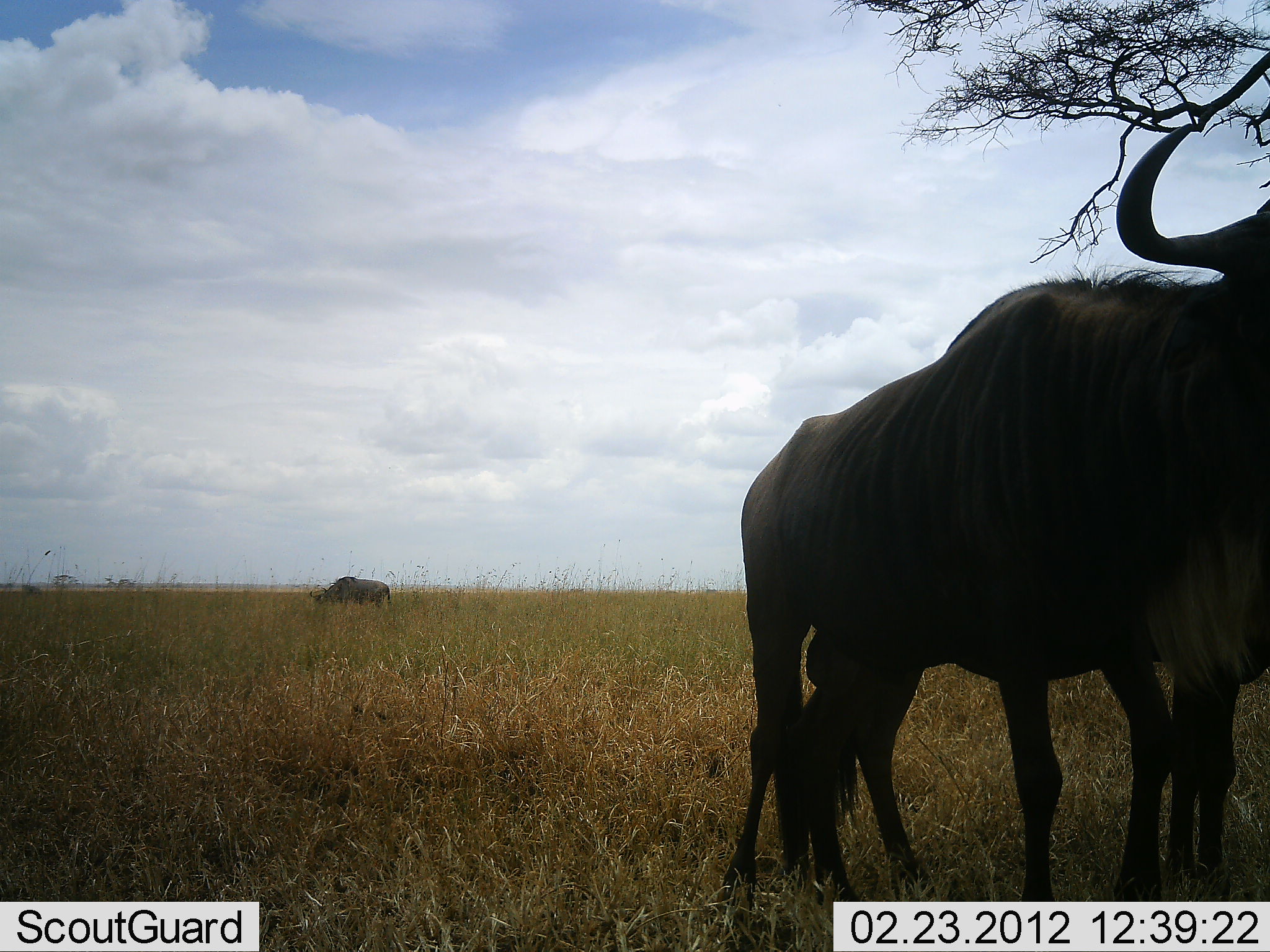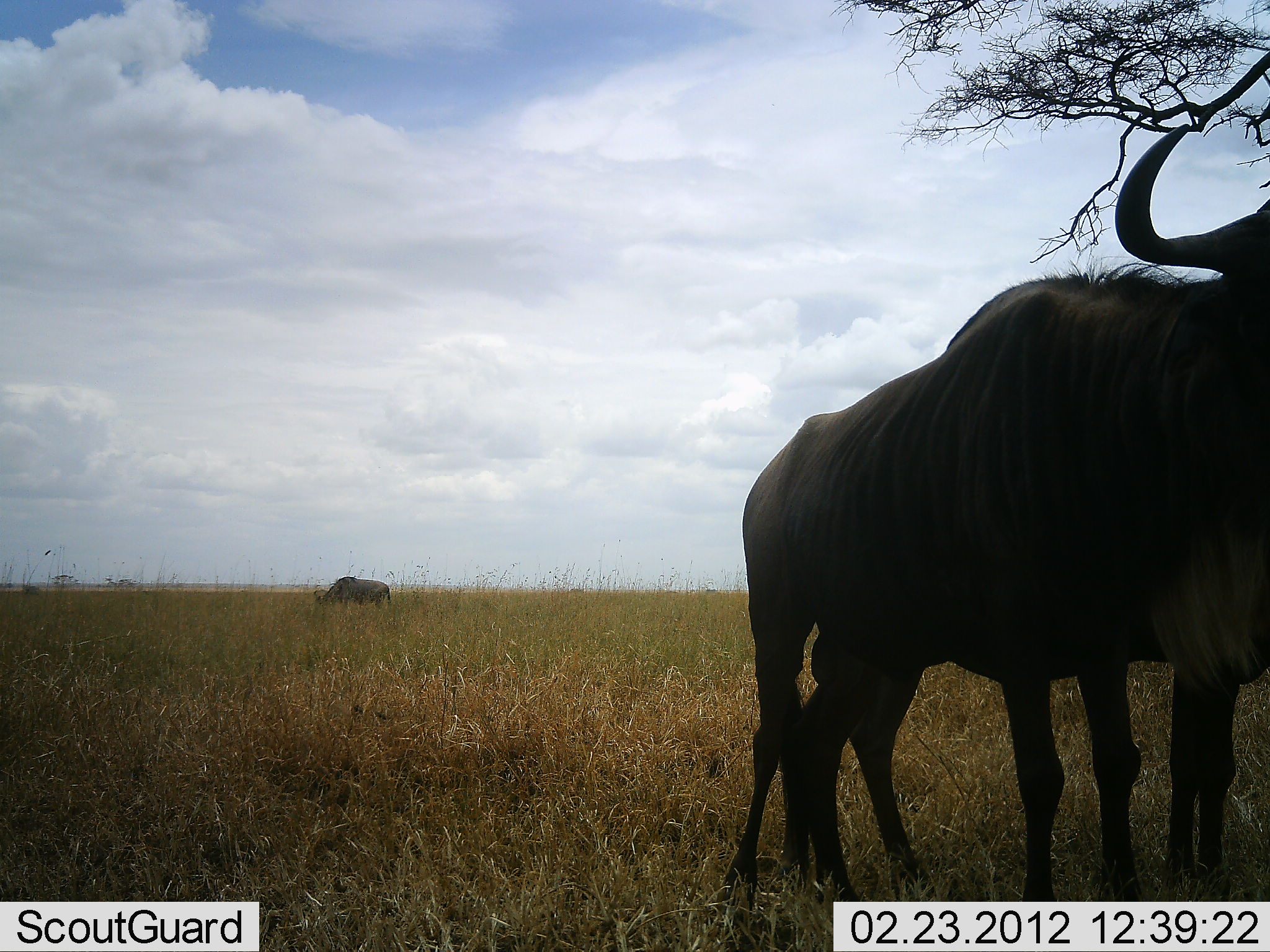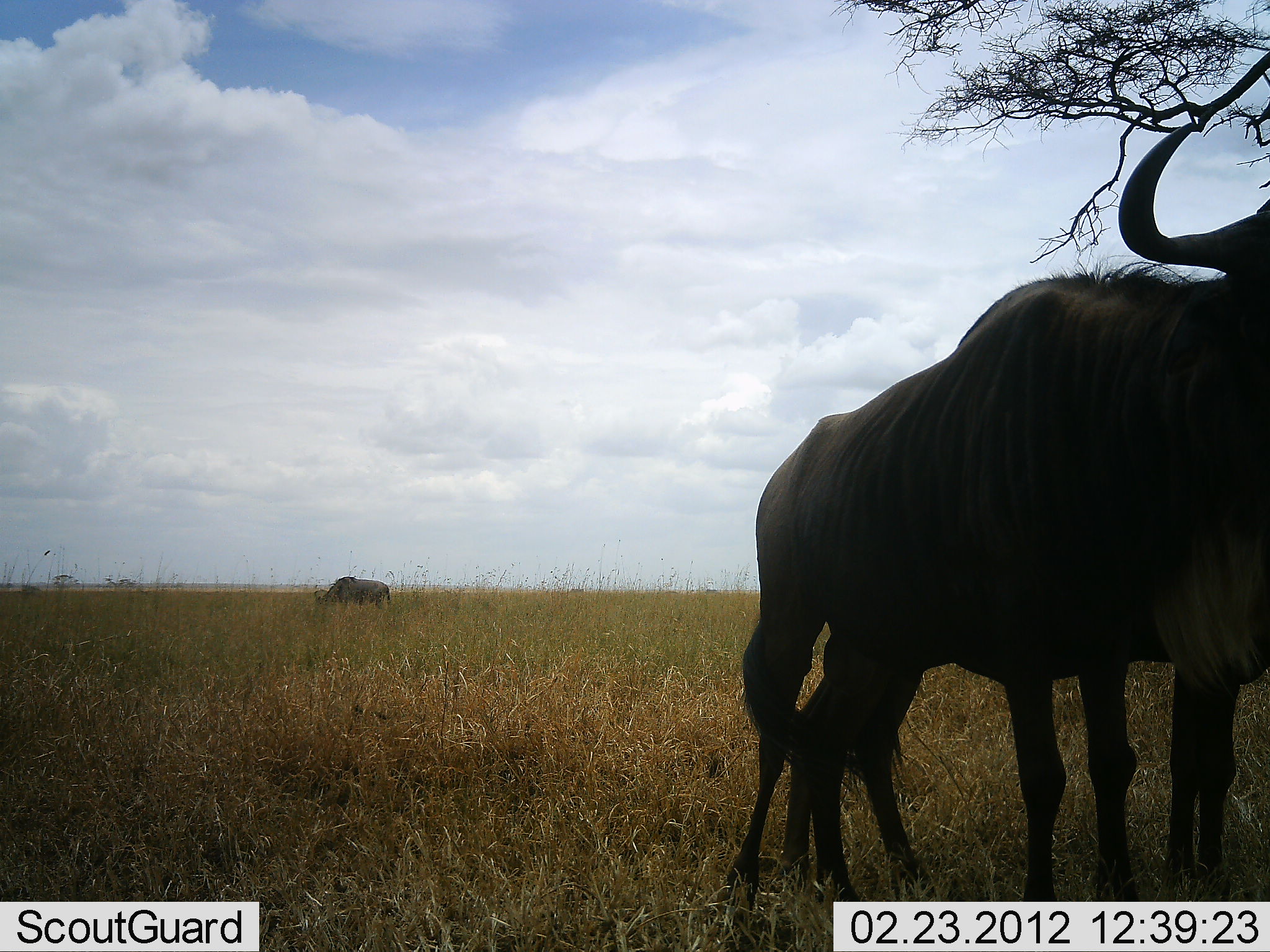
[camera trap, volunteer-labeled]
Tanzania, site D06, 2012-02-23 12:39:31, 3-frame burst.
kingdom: Animalia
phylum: Chordata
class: Mammalia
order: Artiodactyla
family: Bovidae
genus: Connochaetes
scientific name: Connochaetes taurinus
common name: blue wildebeest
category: wildebeest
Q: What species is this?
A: Wildebeest (blue wildebeest) (Connochaetes taurinus).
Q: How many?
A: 3.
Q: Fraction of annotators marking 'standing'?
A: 100%.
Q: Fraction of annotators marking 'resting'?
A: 0%.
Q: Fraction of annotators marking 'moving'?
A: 8%.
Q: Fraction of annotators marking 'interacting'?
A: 8%.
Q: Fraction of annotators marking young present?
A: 8%.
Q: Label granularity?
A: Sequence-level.